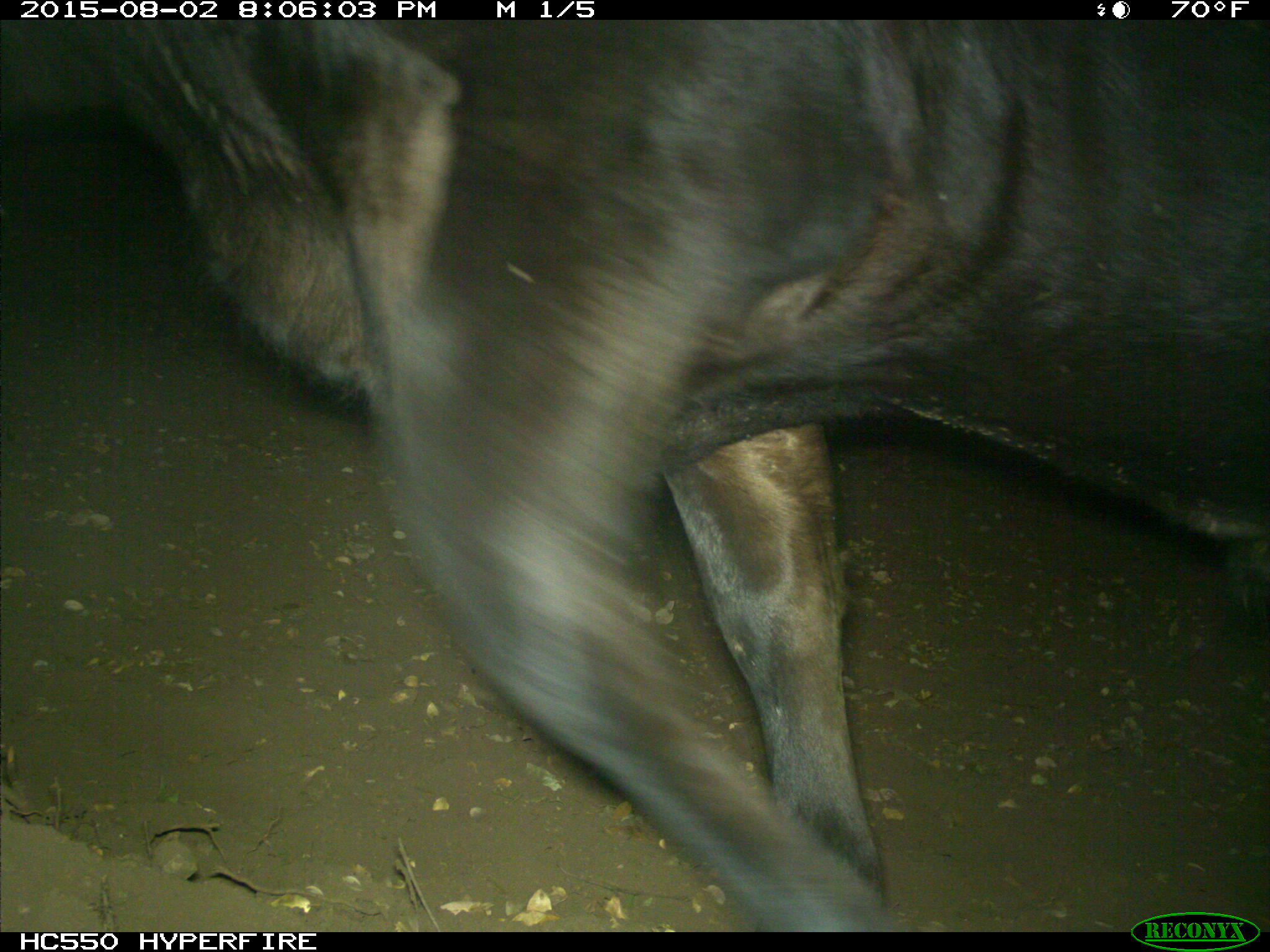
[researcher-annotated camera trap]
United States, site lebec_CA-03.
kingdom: Animalia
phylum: Chordata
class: Mammalia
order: Artiodactyla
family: Bovidae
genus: Bos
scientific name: Bos taurus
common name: domestic cow